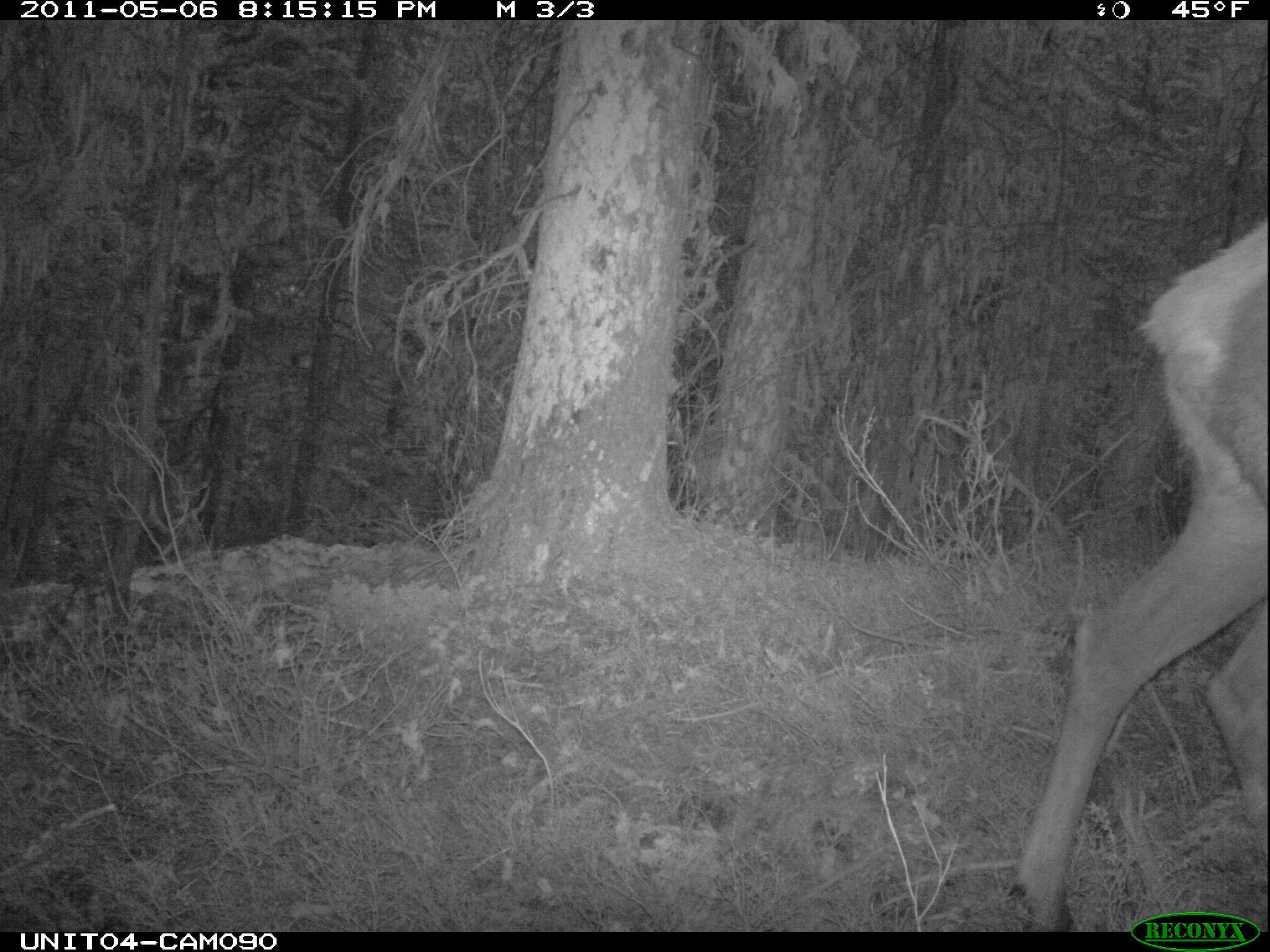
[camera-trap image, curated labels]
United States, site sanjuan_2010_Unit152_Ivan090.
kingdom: Animalia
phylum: Chordata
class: Mammalia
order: Artiodactyla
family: Cervidae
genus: Cervus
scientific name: Cervus elaphus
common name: red deer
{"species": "Cervus elaphus (red deer)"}